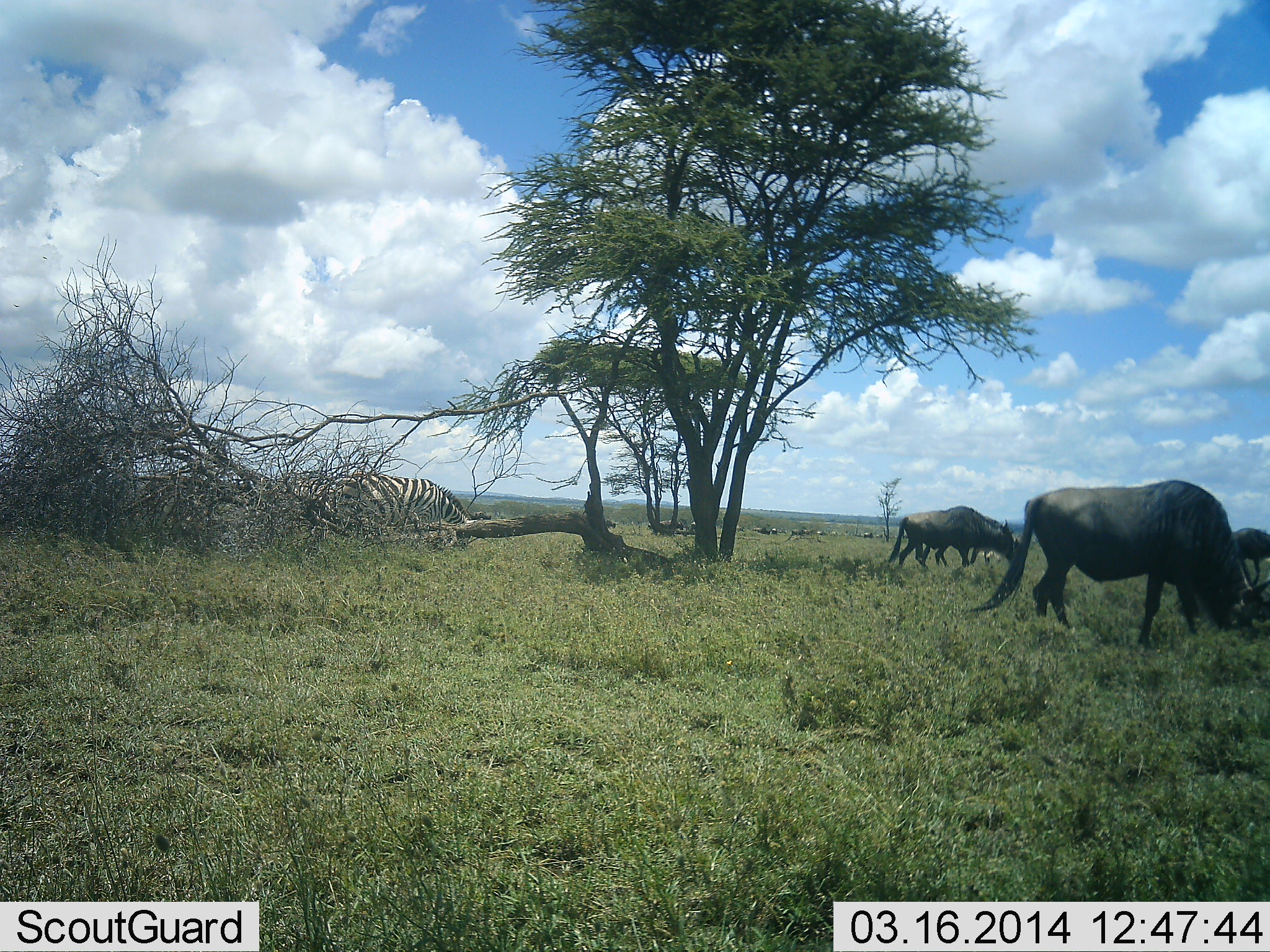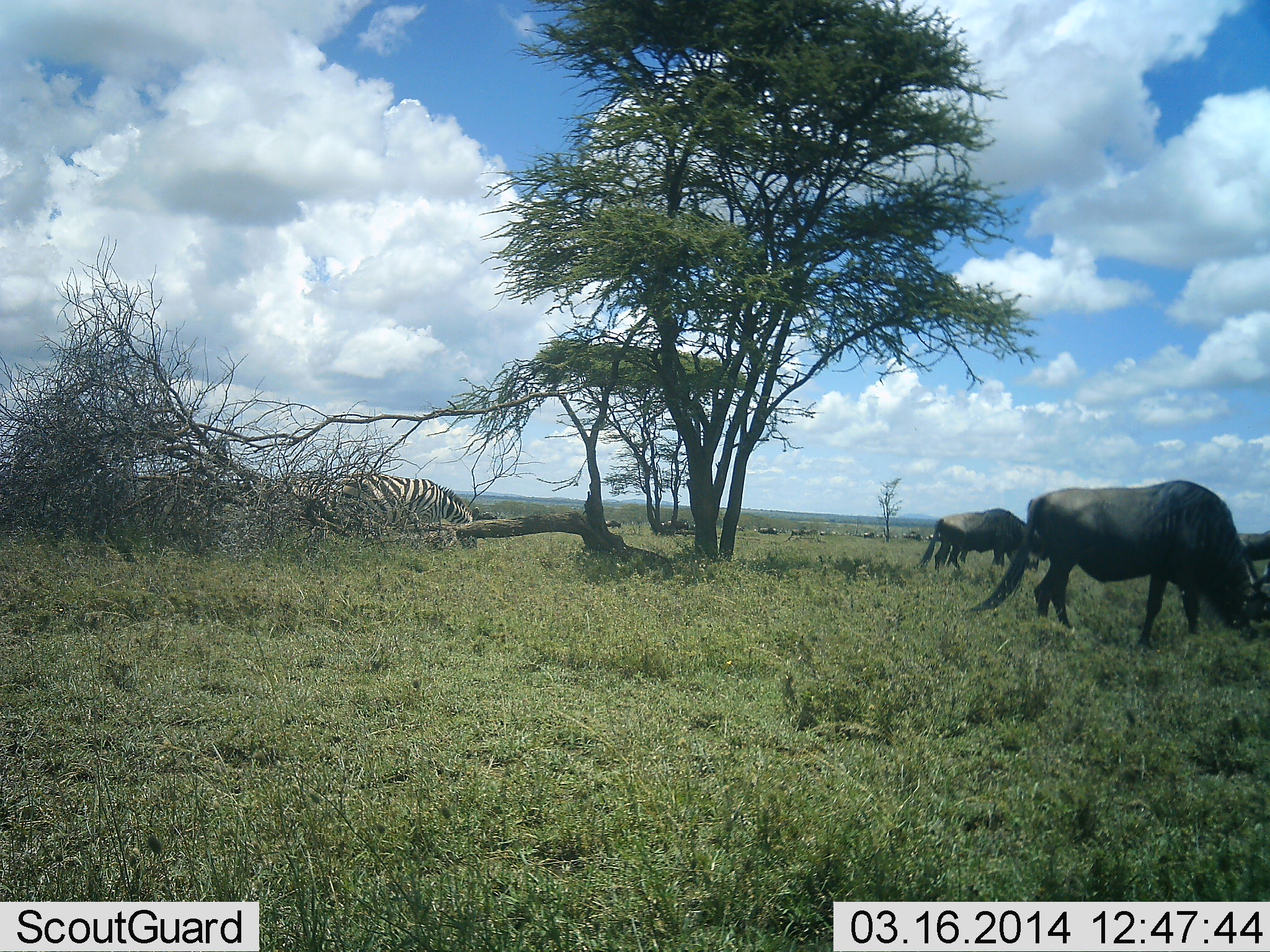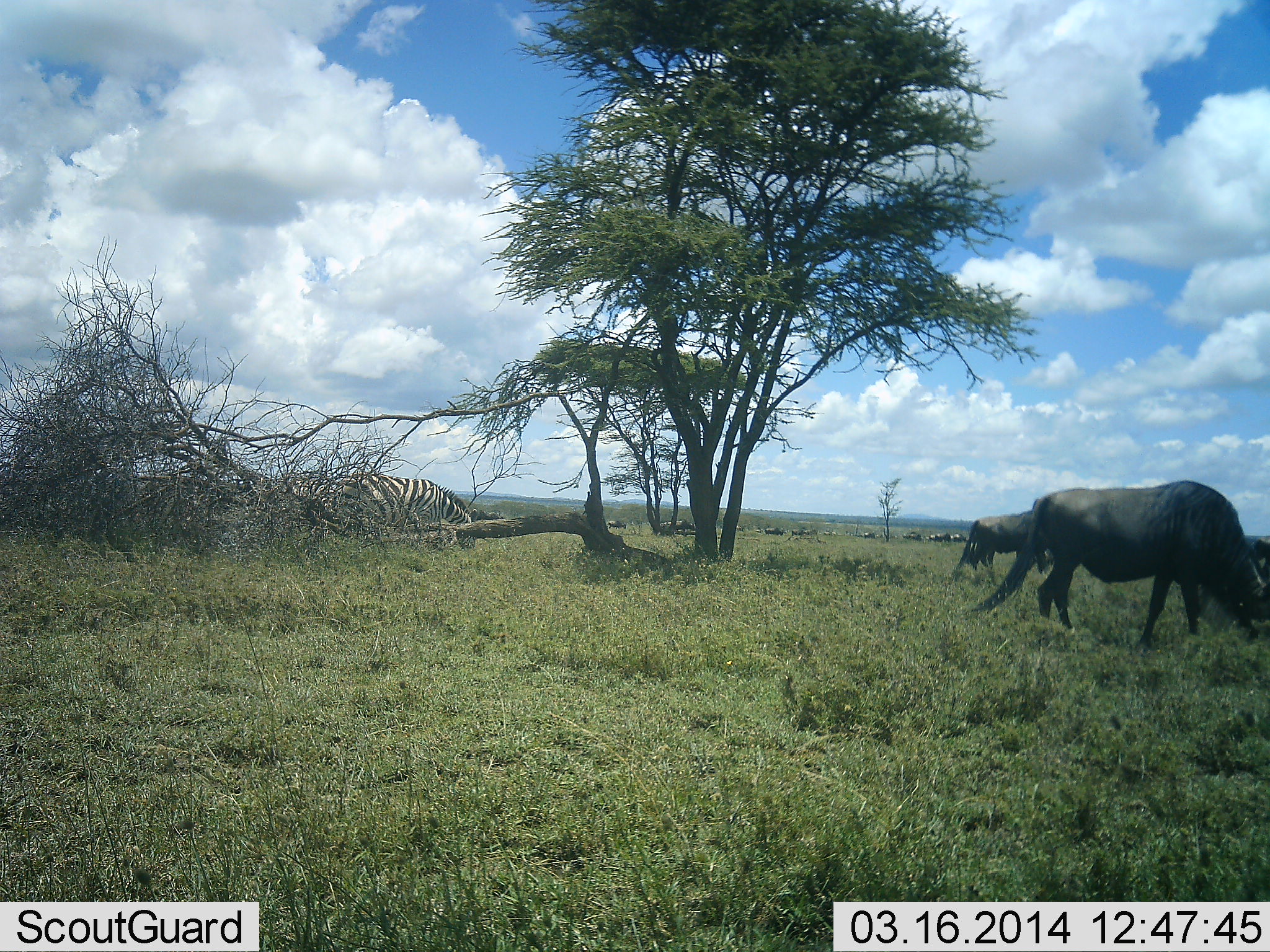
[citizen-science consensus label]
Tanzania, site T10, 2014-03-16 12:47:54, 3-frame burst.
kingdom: Animalia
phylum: Chordata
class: Mammalia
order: Artiodactyla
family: Bovidae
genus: Connochaetes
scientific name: Connochaetes taurinus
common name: blue wildebeest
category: wildebeest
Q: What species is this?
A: Wildebeest (blue wildebeest) (Connochaetes taurinus).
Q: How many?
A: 7.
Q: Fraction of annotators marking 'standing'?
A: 33%.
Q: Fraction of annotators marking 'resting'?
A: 17%.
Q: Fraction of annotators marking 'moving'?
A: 25%.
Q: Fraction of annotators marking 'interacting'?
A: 0%.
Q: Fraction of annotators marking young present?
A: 0%.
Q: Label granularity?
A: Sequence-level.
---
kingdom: Animalia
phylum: Chordata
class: Mammalia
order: Perissodactyla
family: Equidae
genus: Equus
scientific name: Equus quagga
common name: plains zebra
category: zebra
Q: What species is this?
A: Zebra (plains zebra) (Equus quagga).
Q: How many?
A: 1.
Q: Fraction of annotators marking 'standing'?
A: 29%.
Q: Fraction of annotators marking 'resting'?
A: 0%.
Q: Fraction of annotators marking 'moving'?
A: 0%.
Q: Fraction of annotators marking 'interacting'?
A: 0%.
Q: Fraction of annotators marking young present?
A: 0%.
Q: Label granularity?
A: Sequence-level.